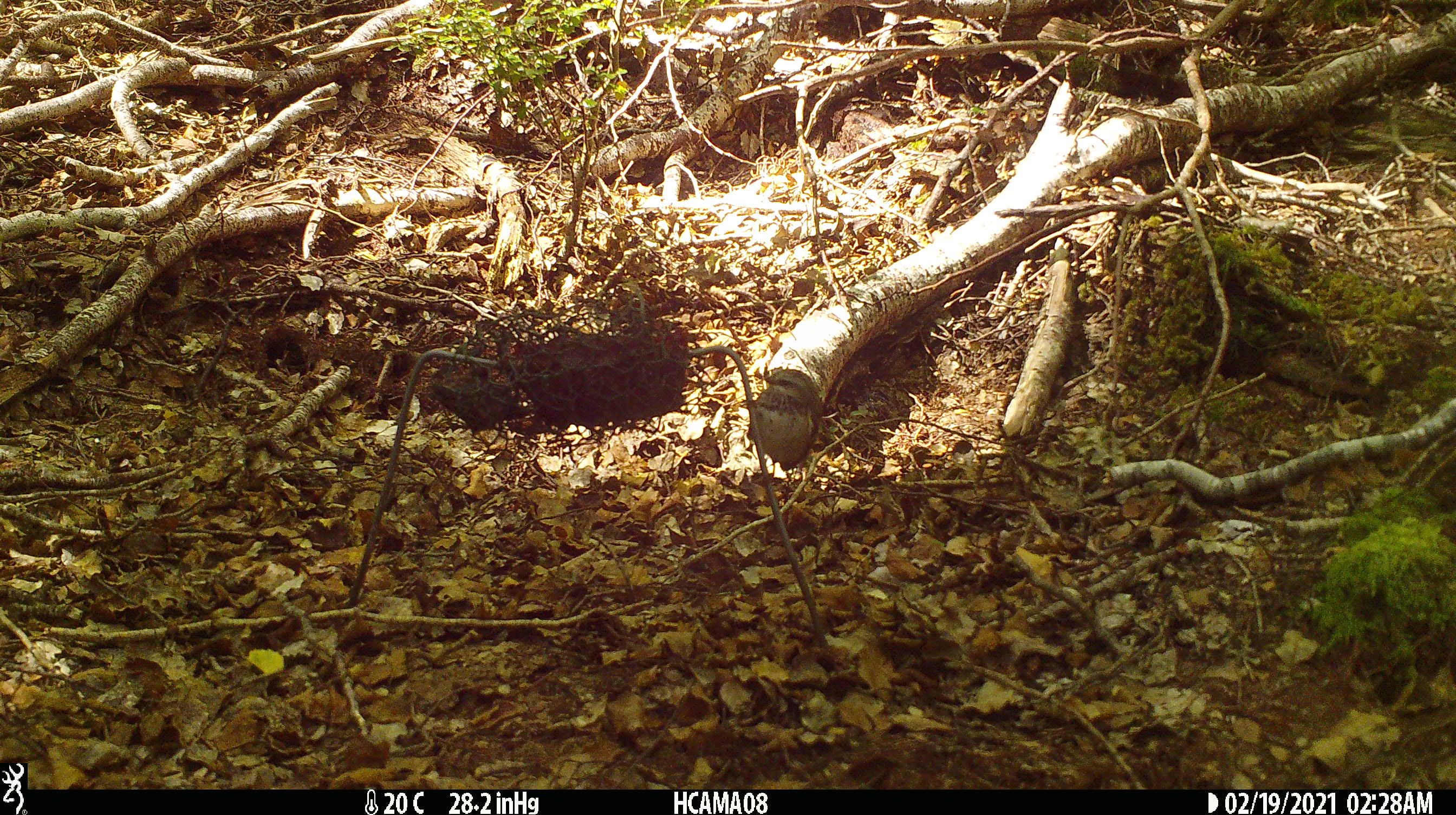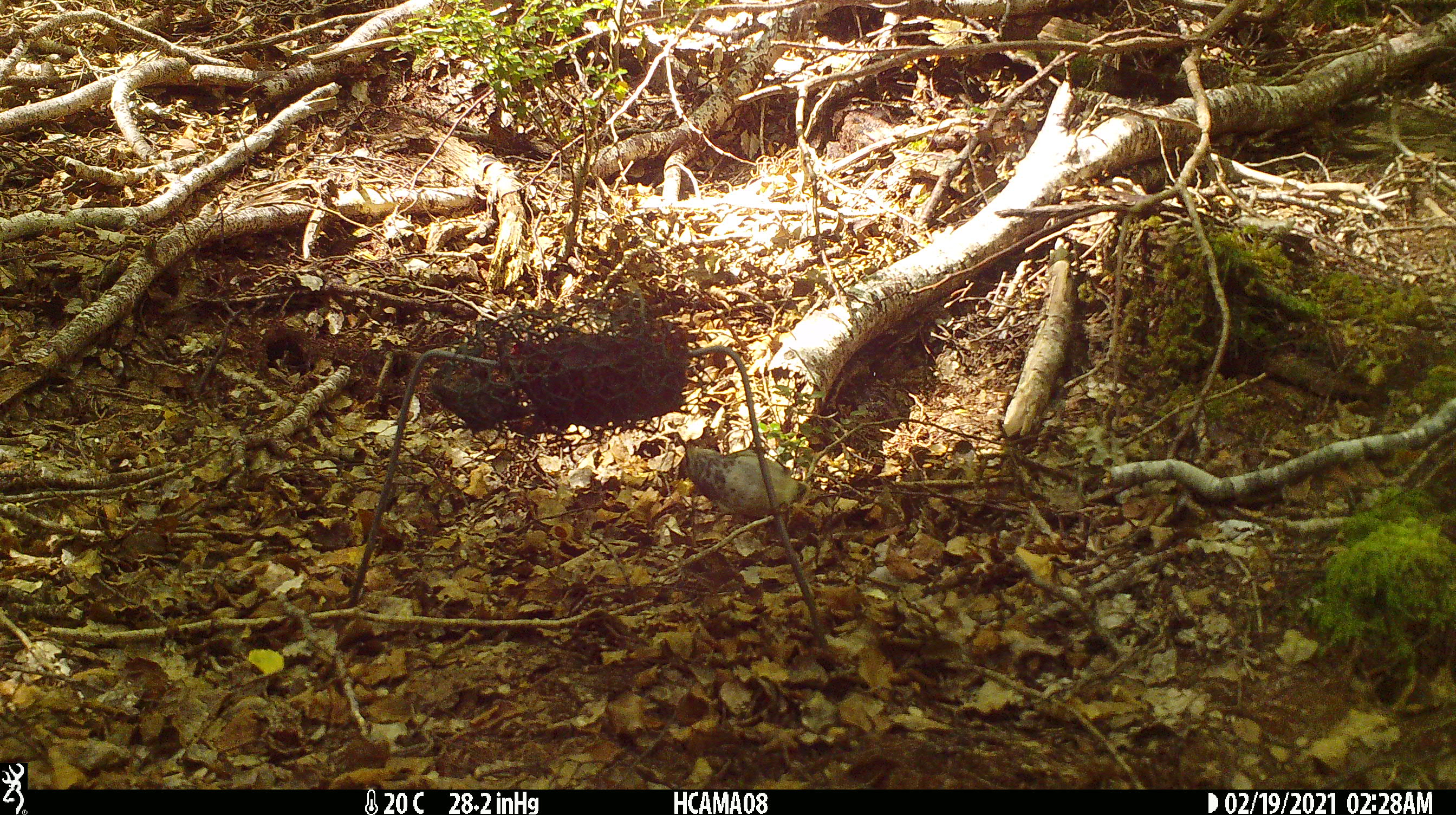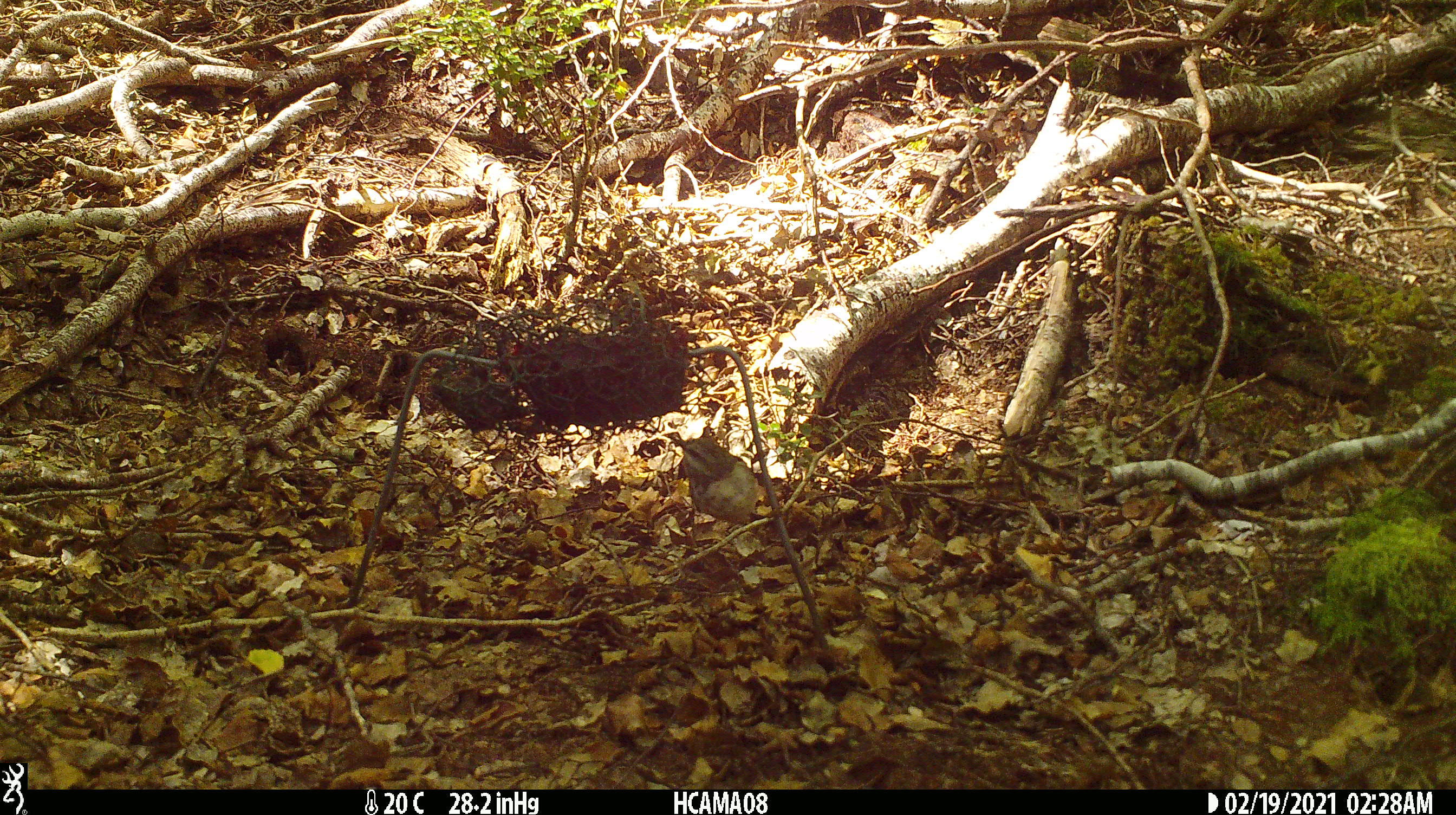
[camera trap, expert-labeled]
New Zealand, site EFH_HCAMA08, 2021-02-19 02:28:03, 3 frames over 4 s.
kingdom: Animalia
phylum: Chordata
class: Aves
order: Passeriformes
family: Acanthisittidae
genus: Acanthisitta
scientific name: Acanthisitta chloris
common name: rifleman